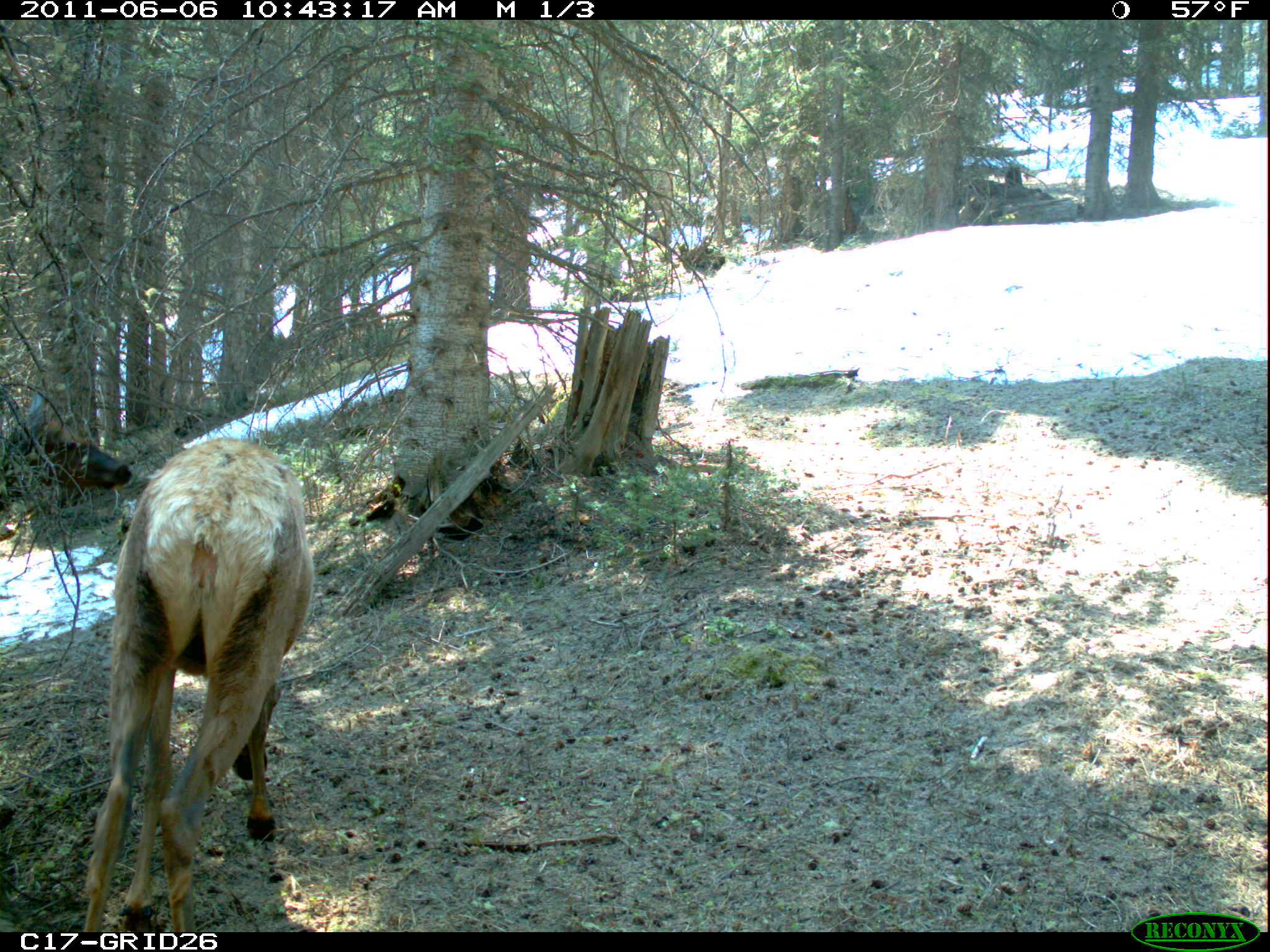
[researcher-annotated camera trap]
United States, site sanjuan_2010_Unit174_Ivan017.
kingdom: Animalia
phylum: Chordata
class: Mammalia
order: Artiodactyla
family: Cervidae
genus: Cervus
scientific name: Cervus elaphus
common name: red deer